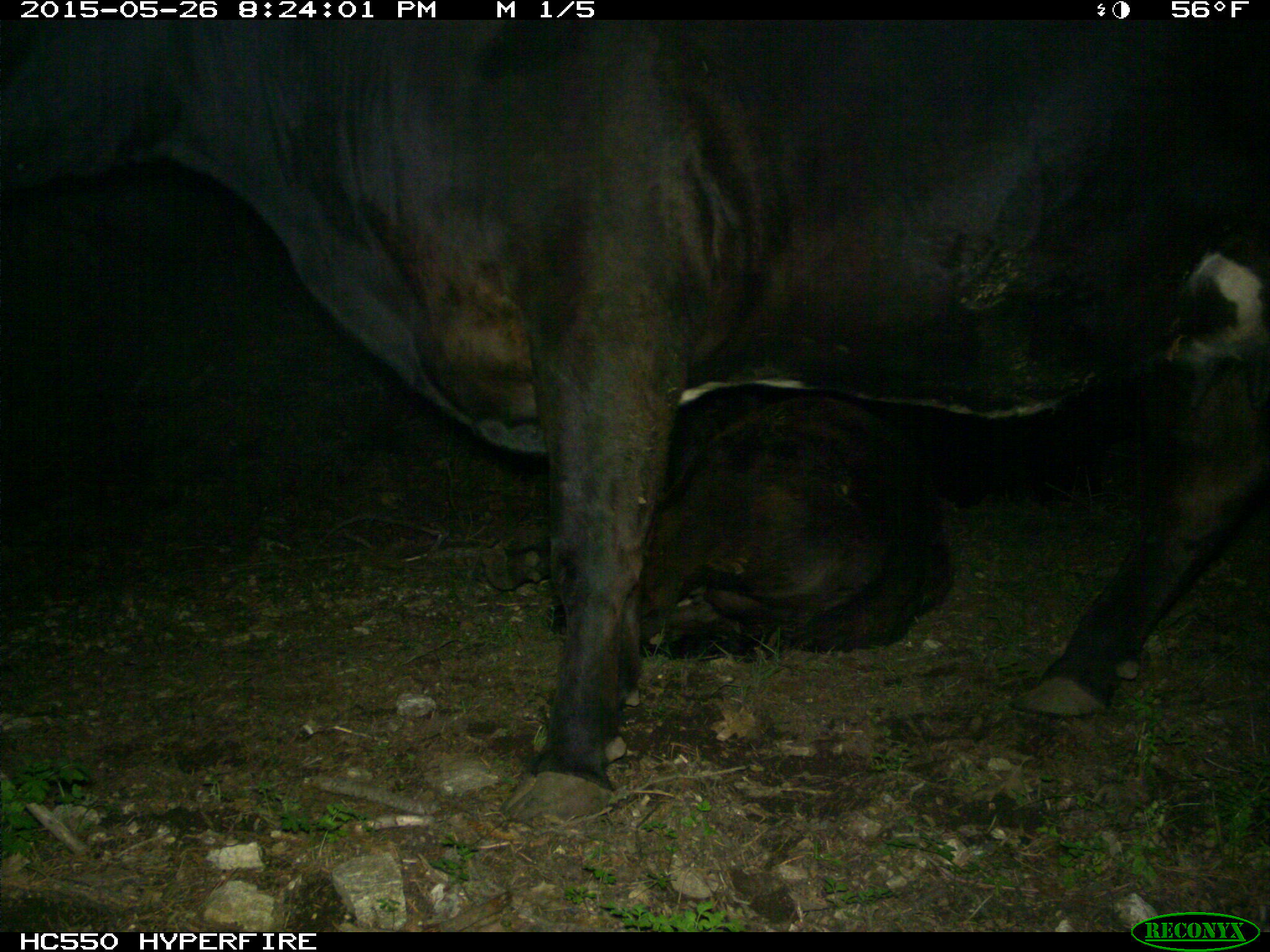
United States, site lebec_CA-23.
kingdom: Animalia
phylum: Chordata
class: Mammalia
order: Artiodactyla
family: Bovidae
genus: Bos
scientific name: Bos taurus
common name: domestic cow